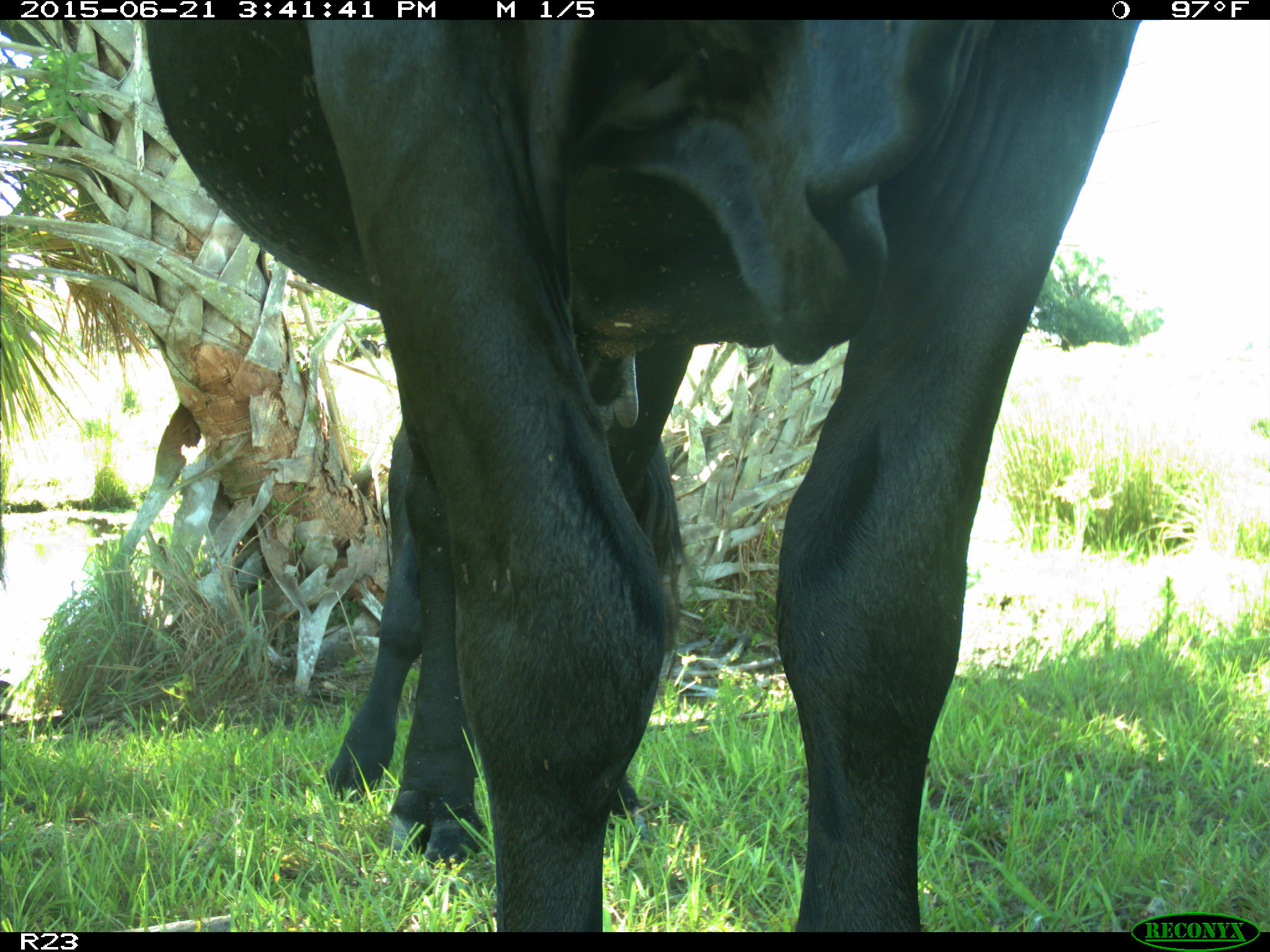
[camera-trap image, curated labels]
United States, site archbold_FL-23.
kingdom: Animalia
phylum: Chordata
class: Mammalia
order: Artiodactyla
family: Bovidae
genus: Bos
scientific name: Bos taurus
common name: domestic cow